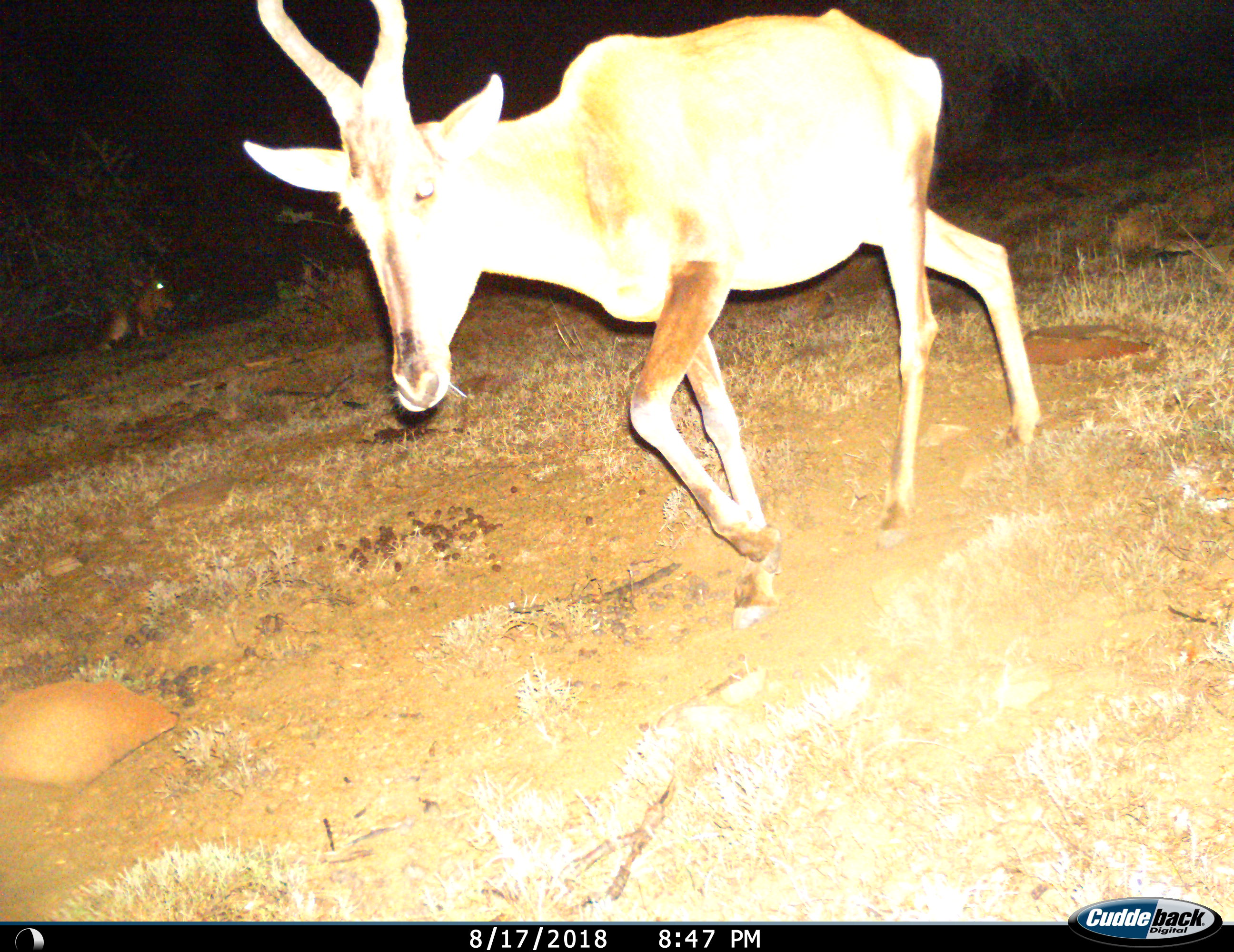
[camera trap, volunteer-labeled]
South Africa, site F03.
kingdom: Animalia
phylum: Chordata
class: Mammalia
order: Artiodactyla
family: Bovidae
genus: Alcelaphus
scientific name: Alcelaphus buselaphus caama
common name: red hartebeest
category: hartebeestred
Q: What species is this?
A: Hartebeestred (red hartebeest) (Alcelaphus buselaphus caama).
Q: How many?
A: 2.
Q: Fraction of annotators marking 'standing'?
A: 14%.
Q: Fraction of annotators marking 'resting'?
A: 86%.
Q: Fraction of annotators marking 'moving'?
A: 100%.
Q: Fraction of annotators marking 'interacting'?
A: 0%.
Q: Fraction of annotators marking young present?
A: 14%.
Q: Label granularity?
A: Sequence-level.